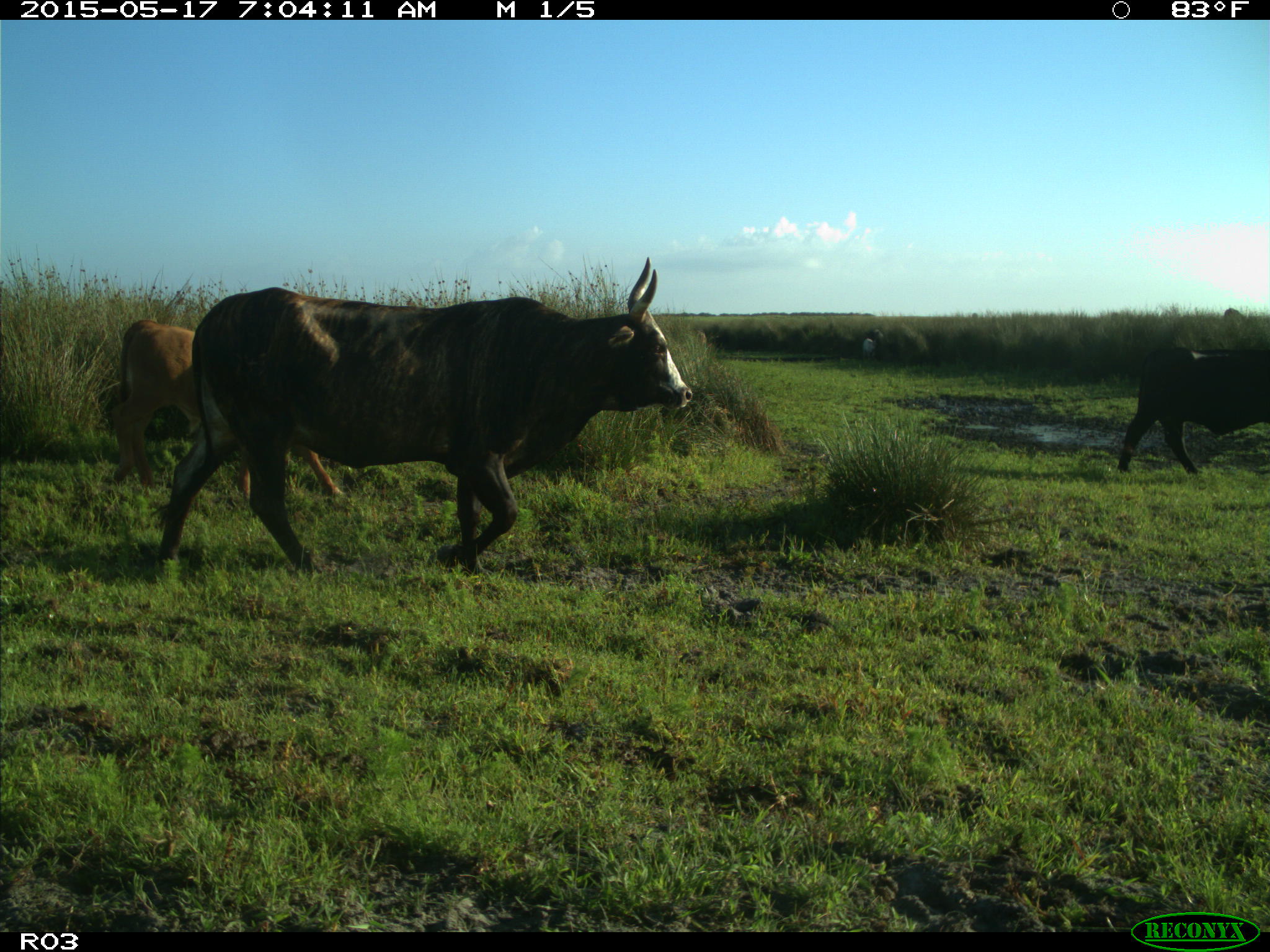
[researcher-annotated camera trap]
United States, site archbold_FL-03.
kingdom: Animalia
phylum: Chordata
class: Mammalia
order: Artiodactyla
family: Bovidae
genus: Bos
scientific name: Bos taurus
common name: domestic cow